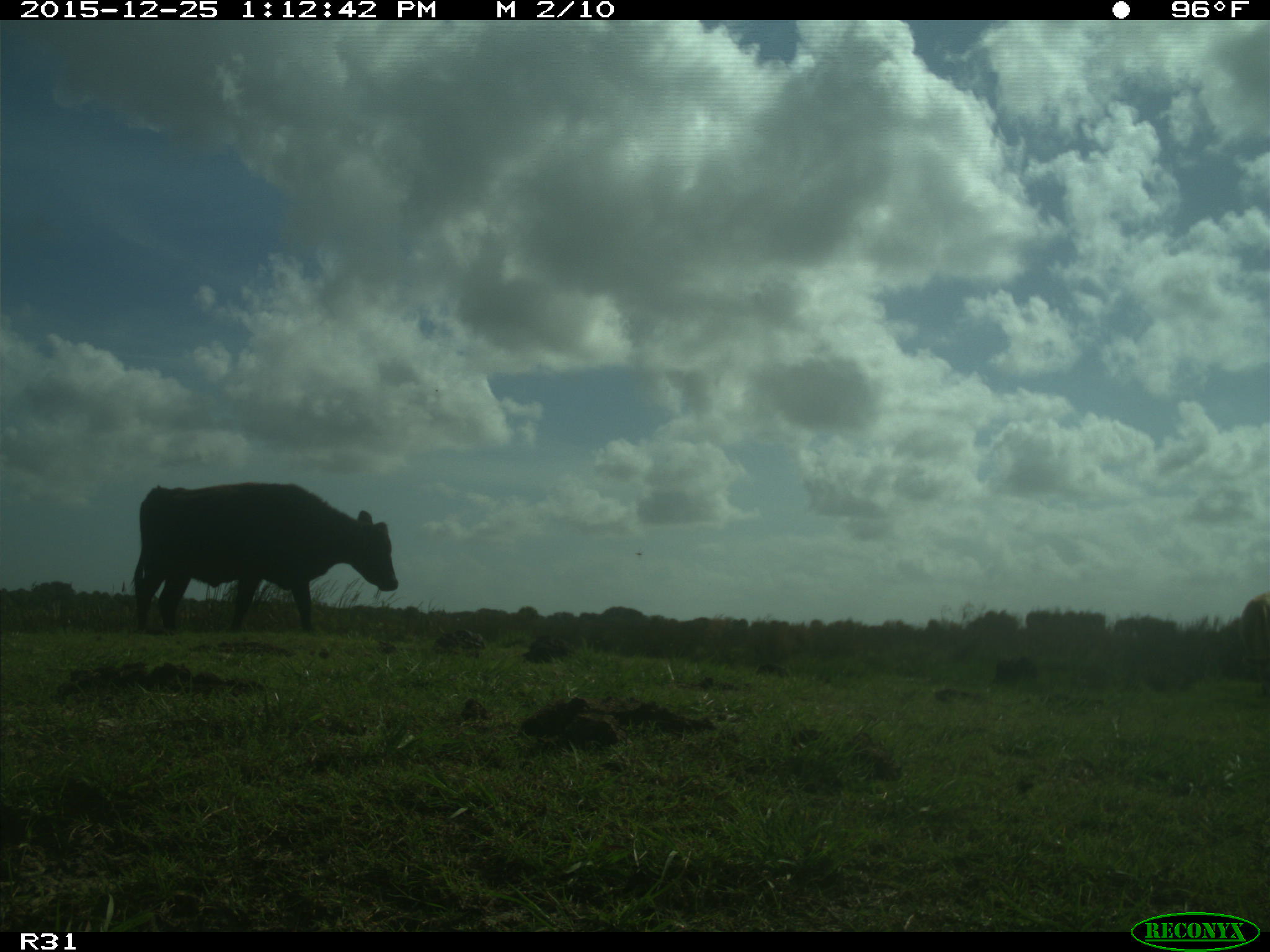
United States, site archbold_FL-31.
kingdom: Animalia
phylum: Chordata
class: Mammalia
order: Artiodactyla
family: Bovidae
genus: Bos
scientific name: Bos taurus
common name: domestic cow